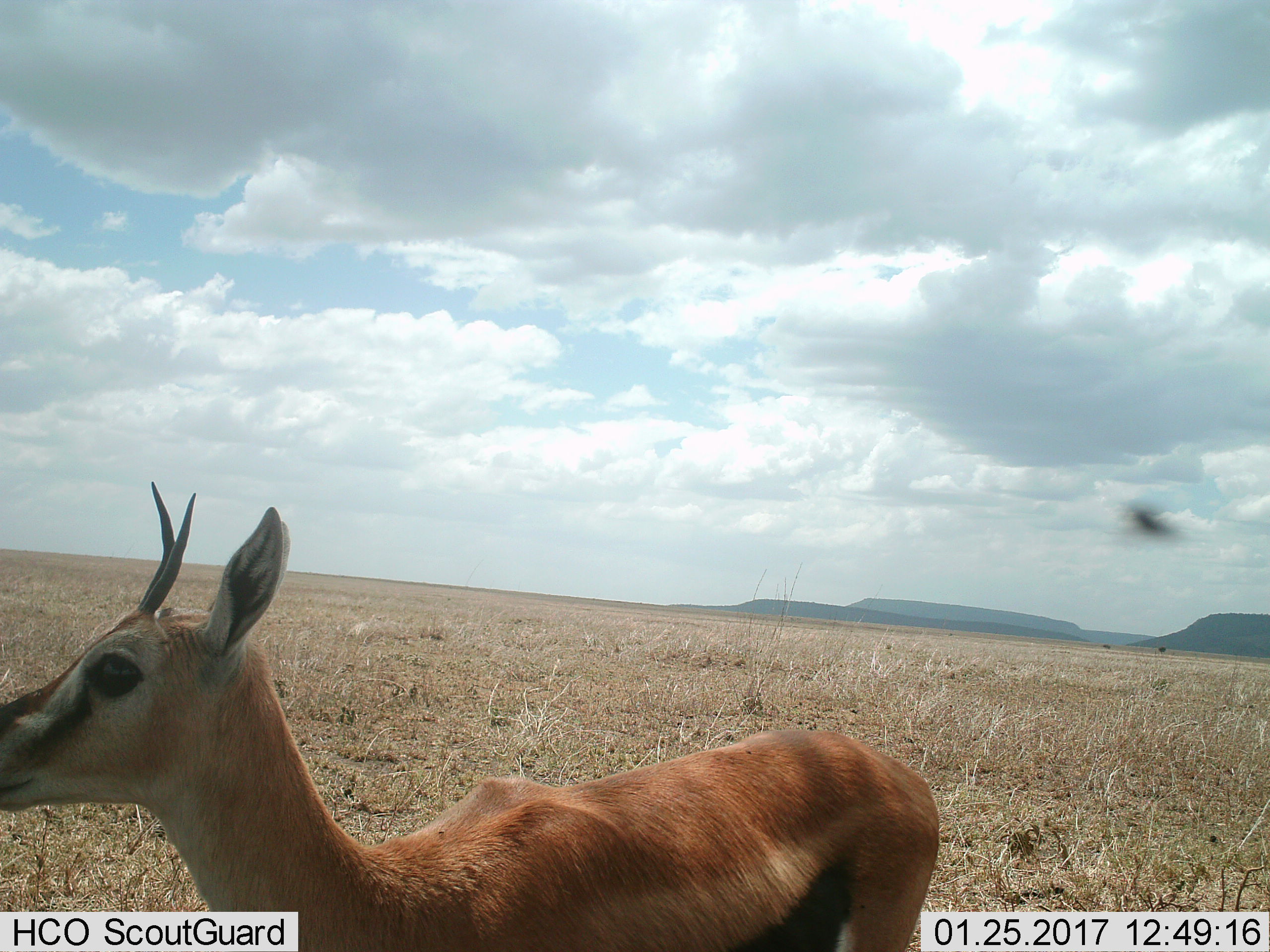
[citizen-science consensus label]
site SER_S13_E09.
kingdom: Animalia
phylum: Chordata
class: Mammalia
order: Artiodactyla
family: Bovidae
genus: Eudorcas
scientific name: Eudorcas thomsonii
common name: thomson's gazelle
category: gazellethomsons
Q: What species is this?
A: Gazellethomsons (thomson's gazelle) (Eudorcas thomsonii).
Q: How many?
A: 1.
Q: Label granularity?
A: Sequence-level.